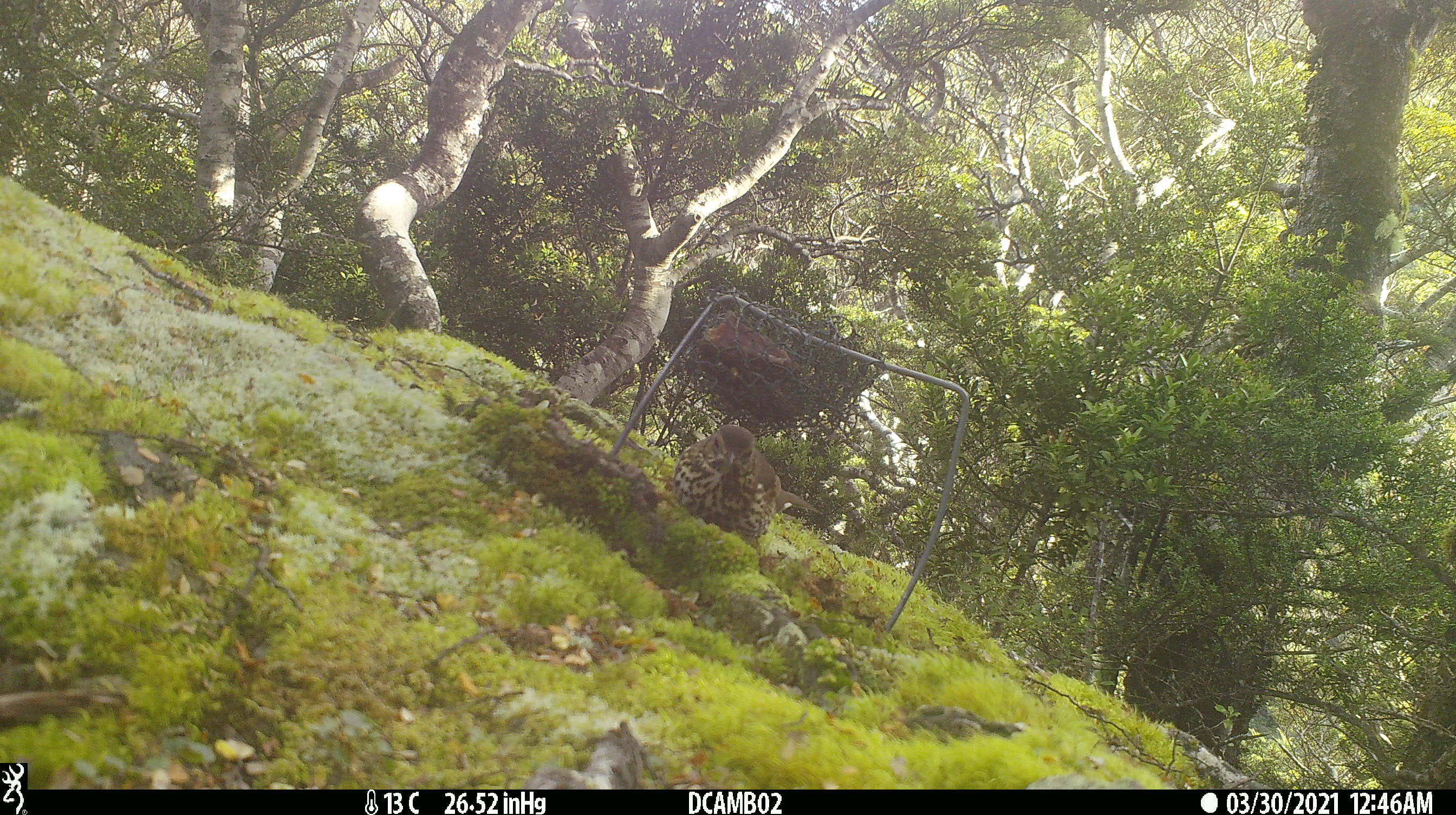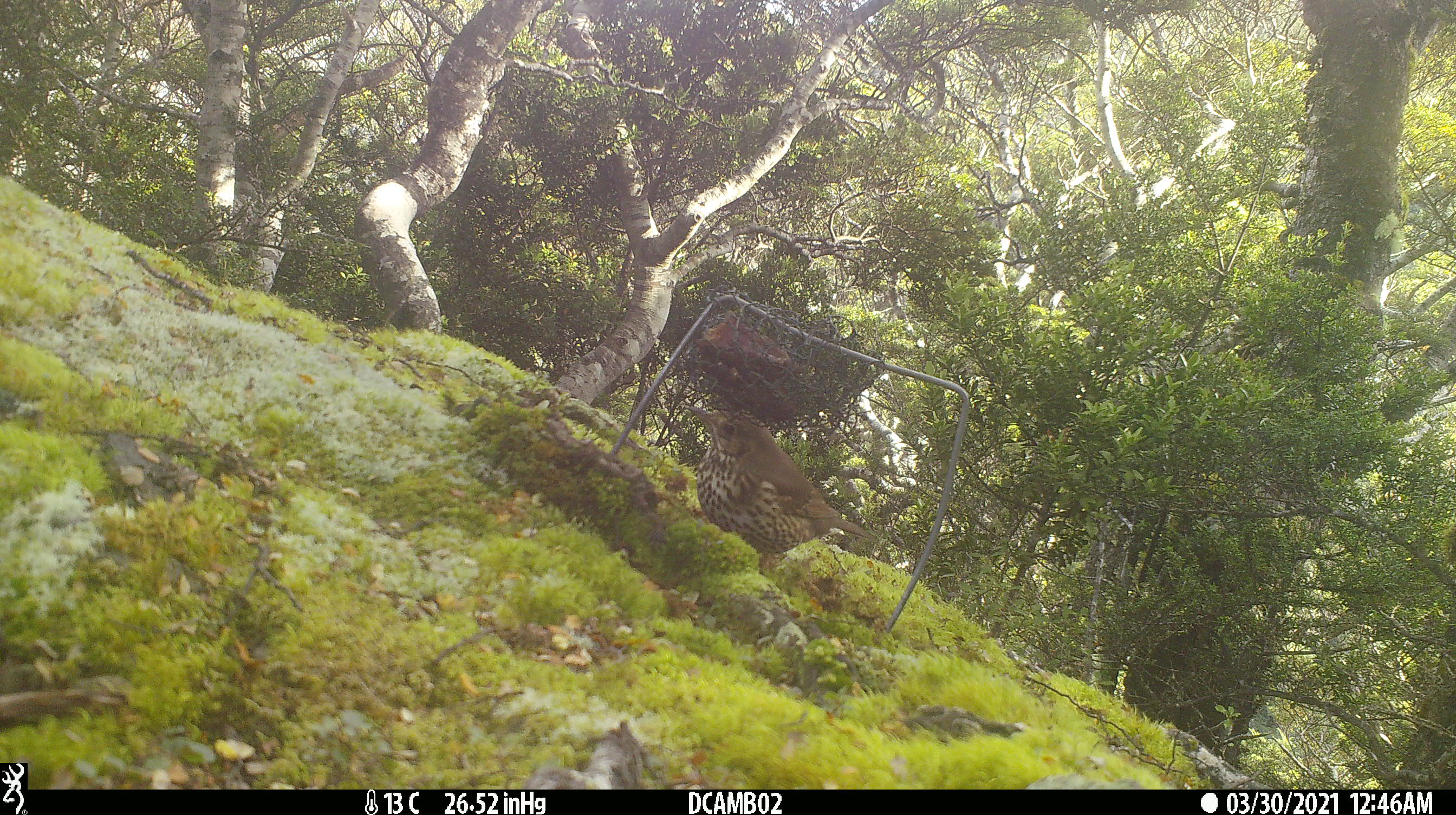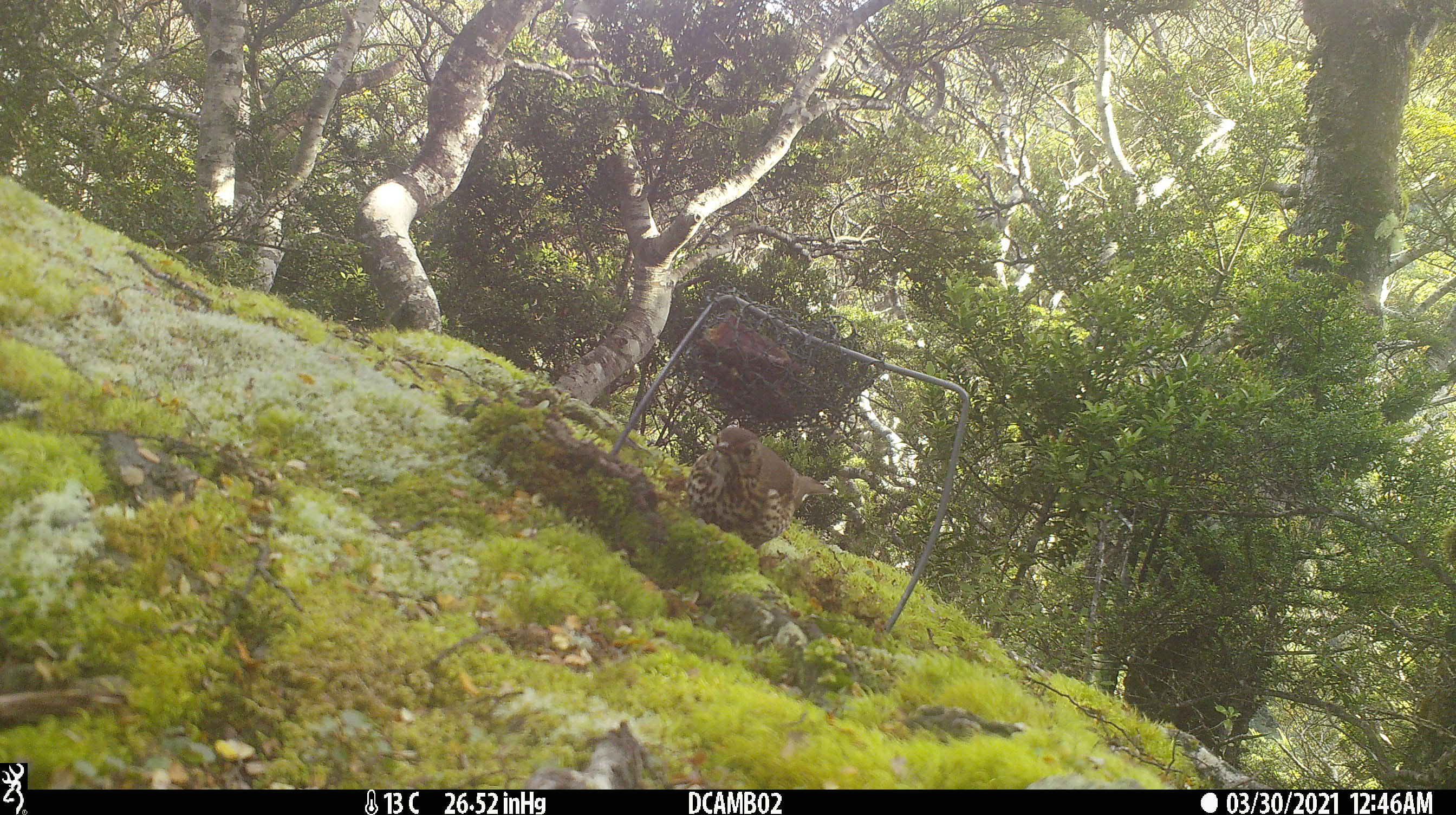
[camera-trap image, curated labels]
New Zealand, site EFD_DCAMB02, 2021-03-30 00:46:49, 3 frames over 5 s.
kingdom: Animalia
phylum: Chordata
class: Aves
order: Passeriformes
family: Turdidae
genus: Turdus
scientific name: Turdus philomelos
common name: song thrush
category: thrush